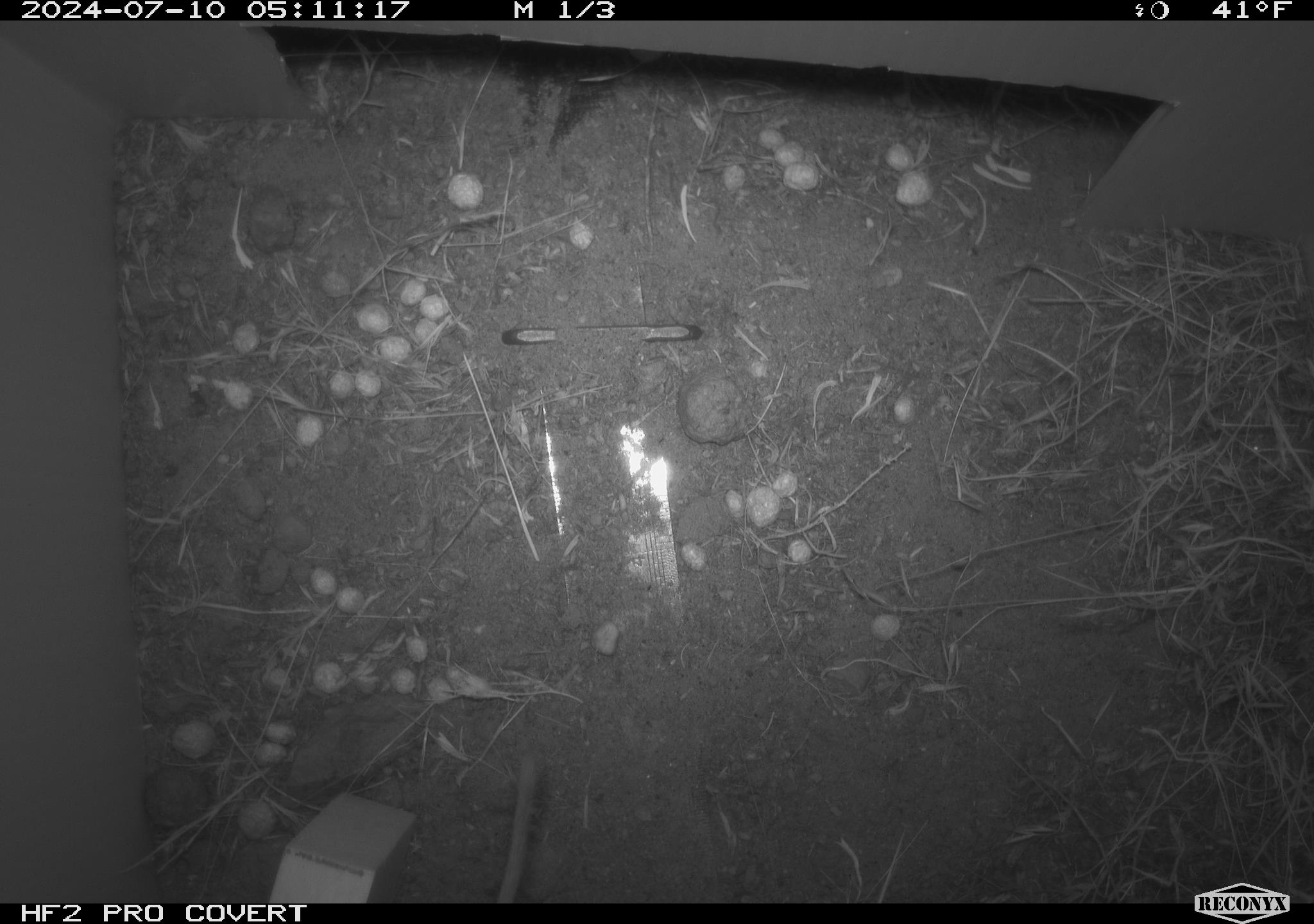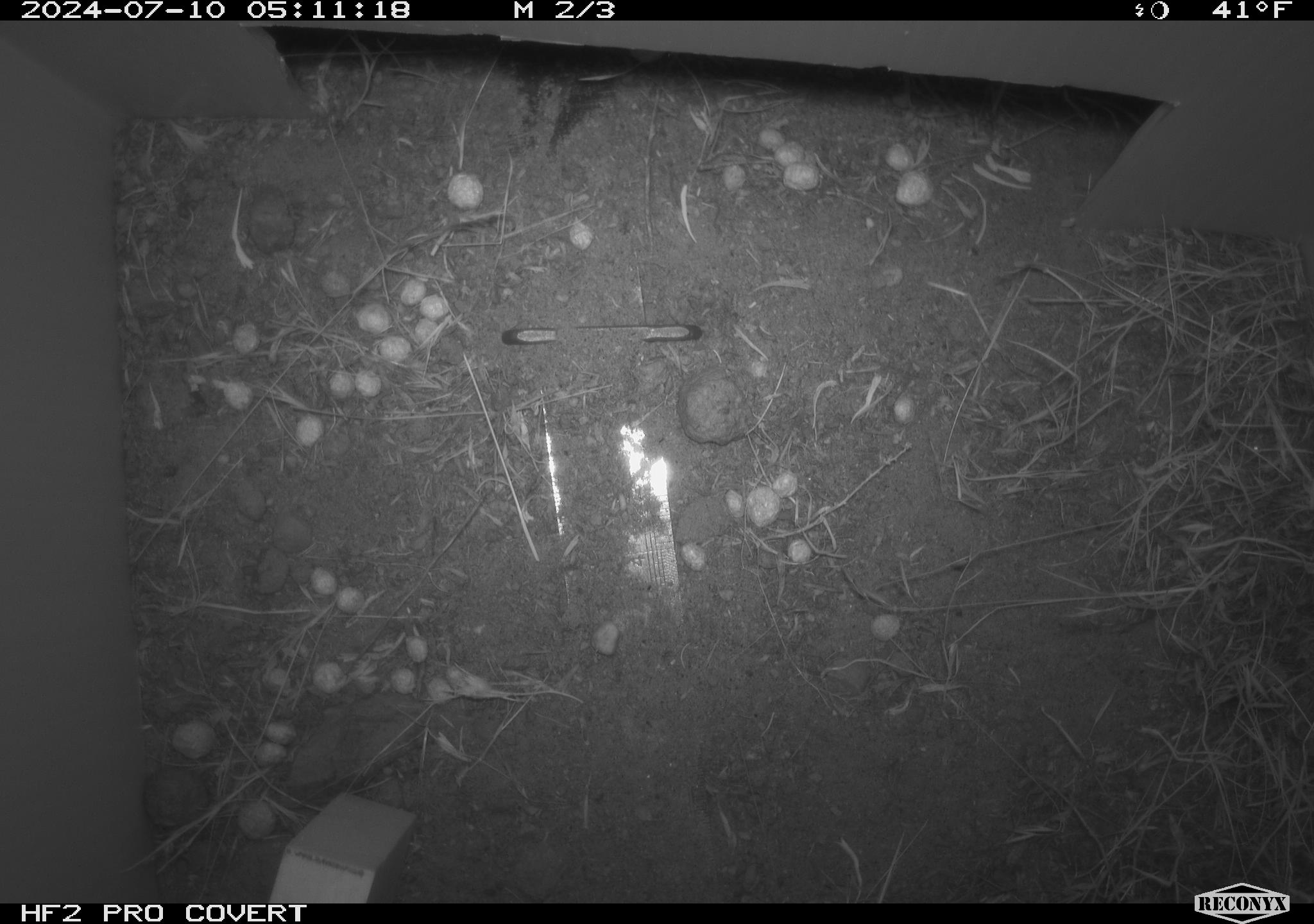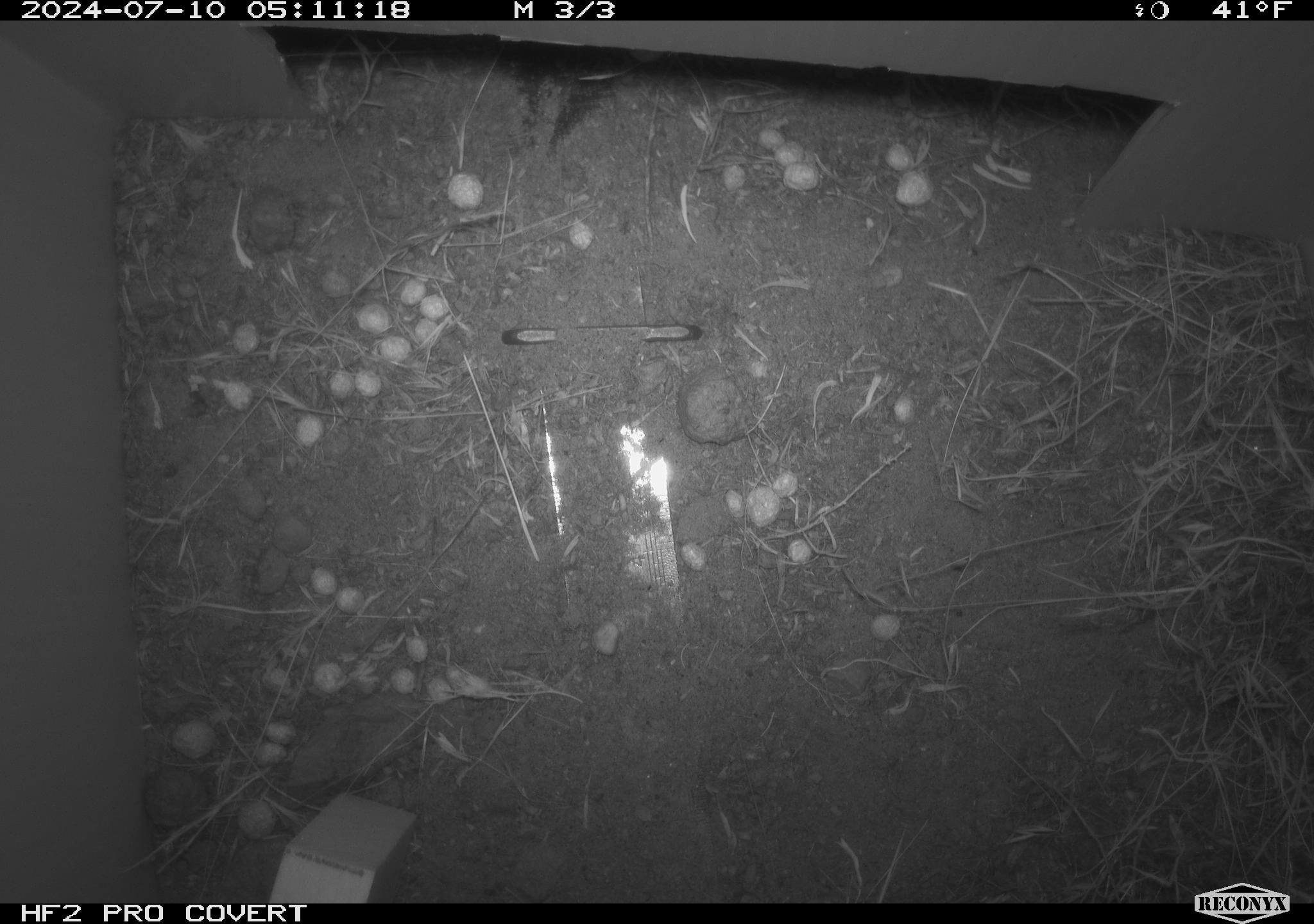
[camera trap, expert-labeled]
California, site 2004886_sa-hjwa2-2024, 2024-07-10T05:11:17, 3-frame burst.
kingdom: Animalia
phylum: Chordata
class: Mammalia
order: Rodentia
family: Cricetidae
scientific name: Cricetidae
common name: hamsters, voles, lemmings, and allies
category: cricetidae family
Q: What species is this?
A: Cricetidae family (hamsters, voles, lemmings, and allies) (Cricetidae).